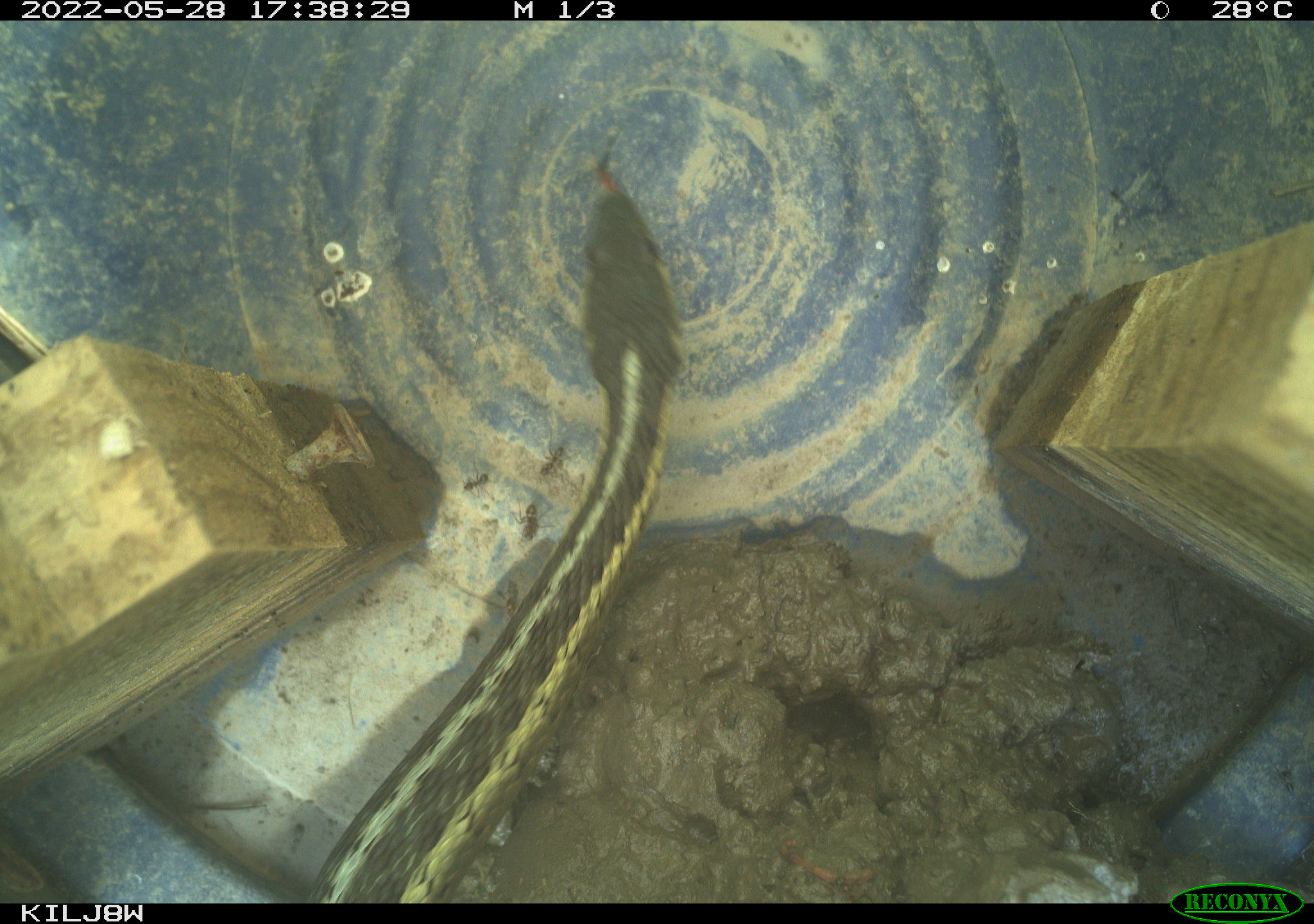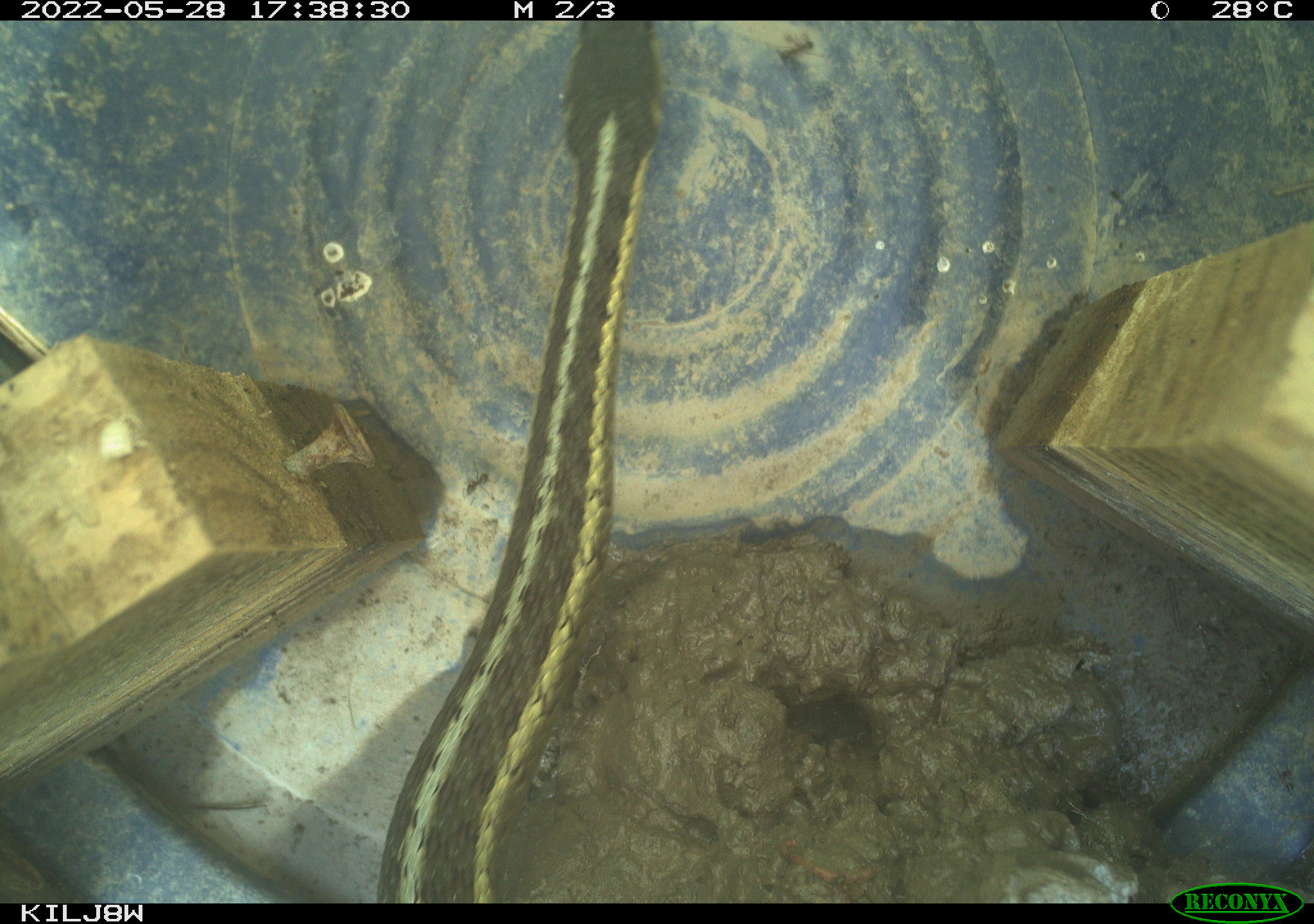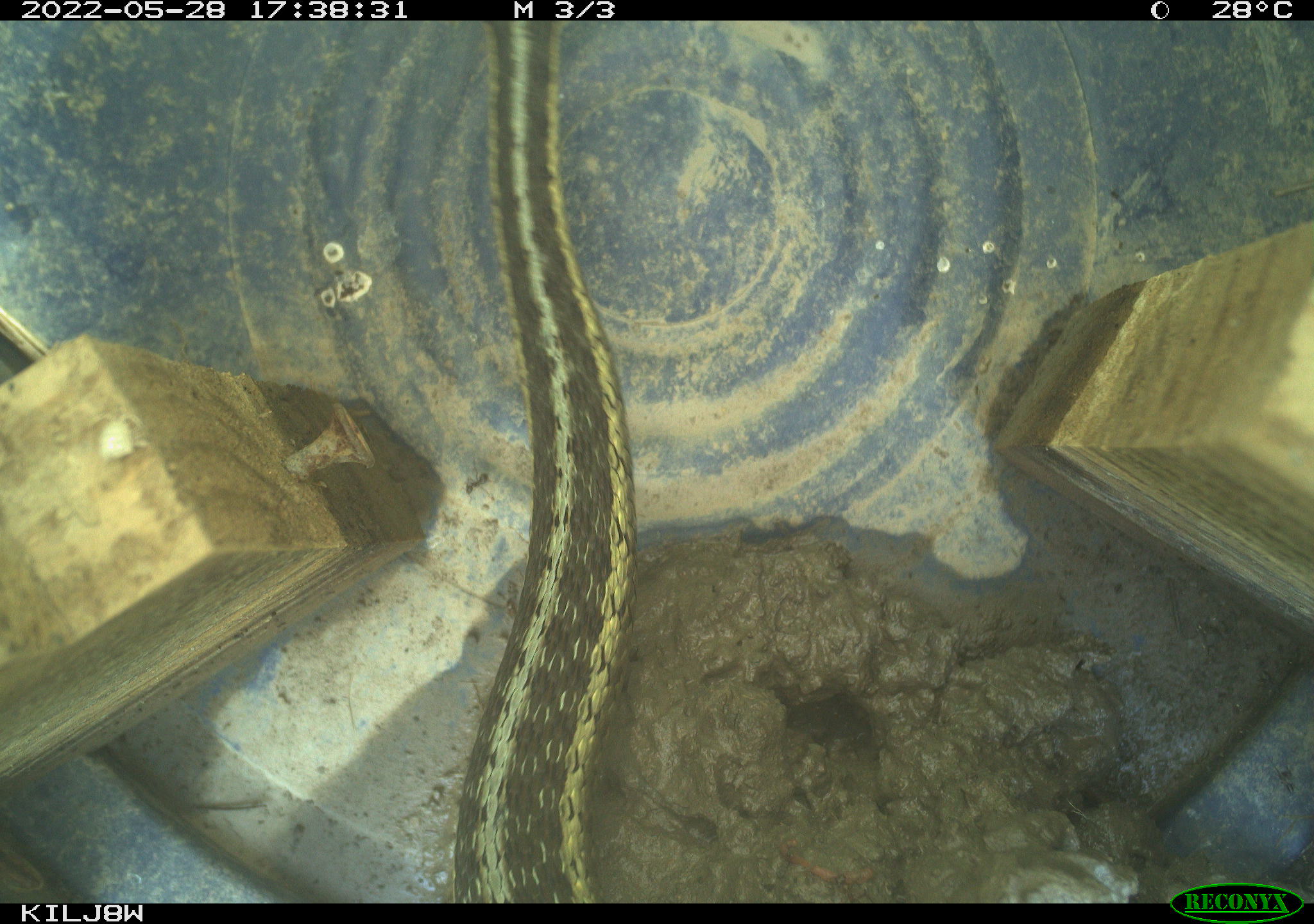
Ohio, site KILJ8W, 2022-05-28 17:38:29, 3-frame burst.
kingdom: Animalia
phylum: Chordata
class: Reptilia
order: Squamata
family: Colubridae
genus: Thamnophis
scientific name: Thamnophis sirtalis sirtalis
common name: eastern gartersnake